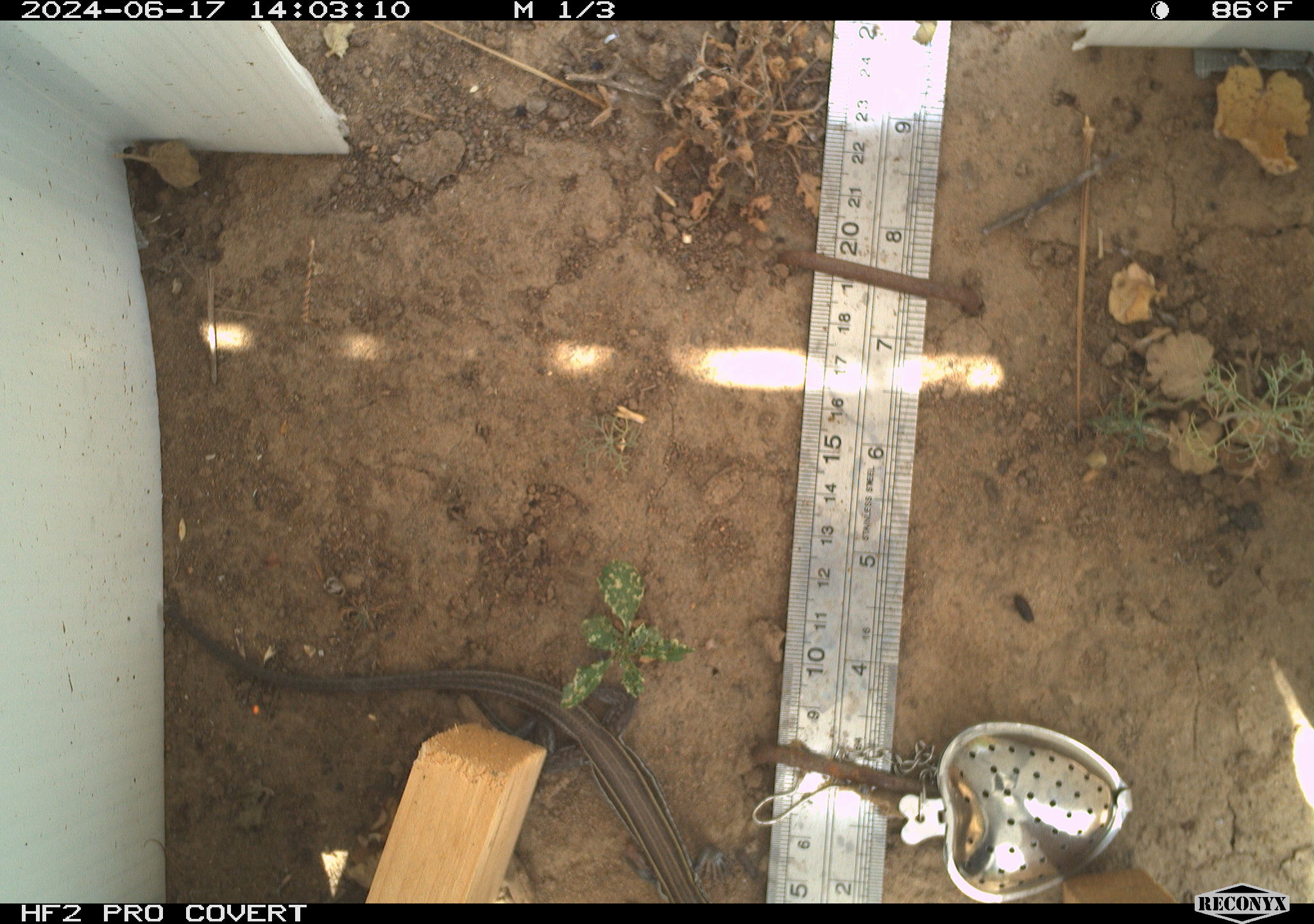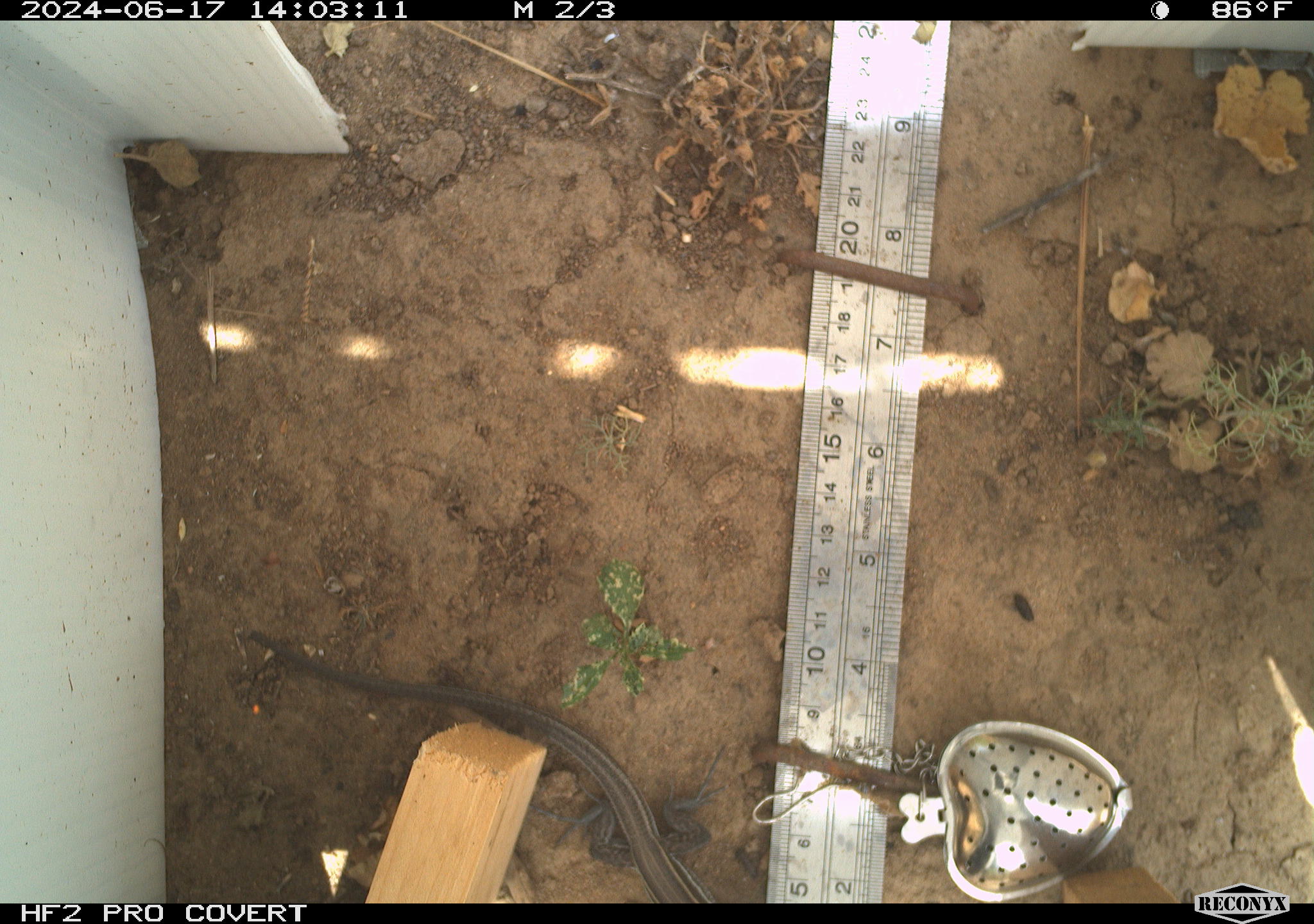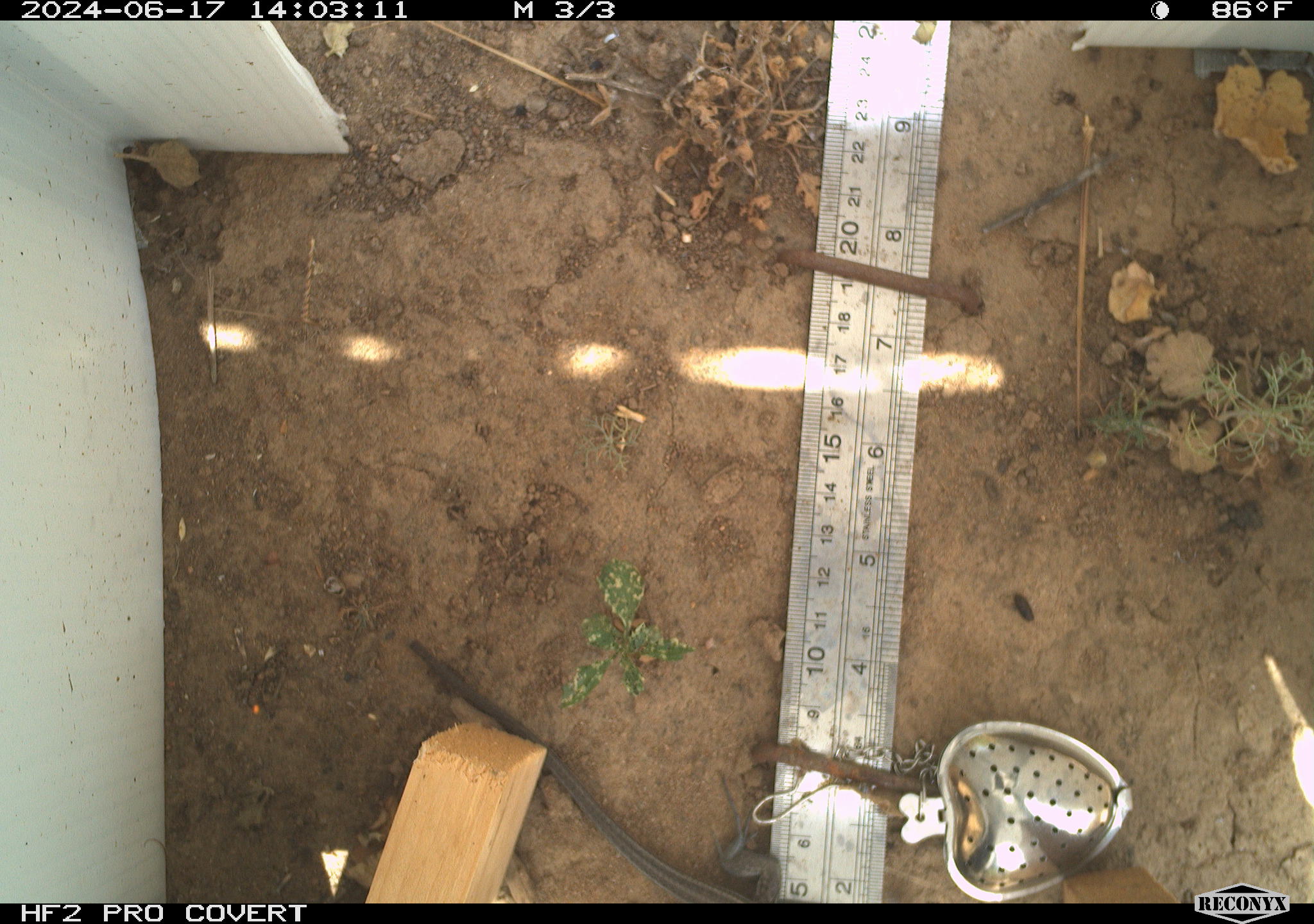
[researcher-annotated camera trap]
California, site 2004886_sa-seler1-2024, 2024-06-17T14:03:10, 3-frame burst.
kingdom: Animalia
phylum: Chordata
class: Reptilia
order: Squamata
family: Phrynosomatidae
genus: Sceloporus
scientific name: Sceloporus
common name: spiny lizards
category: sceloporus species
Sceloporus species (spiny lizards) (Sceloporus).